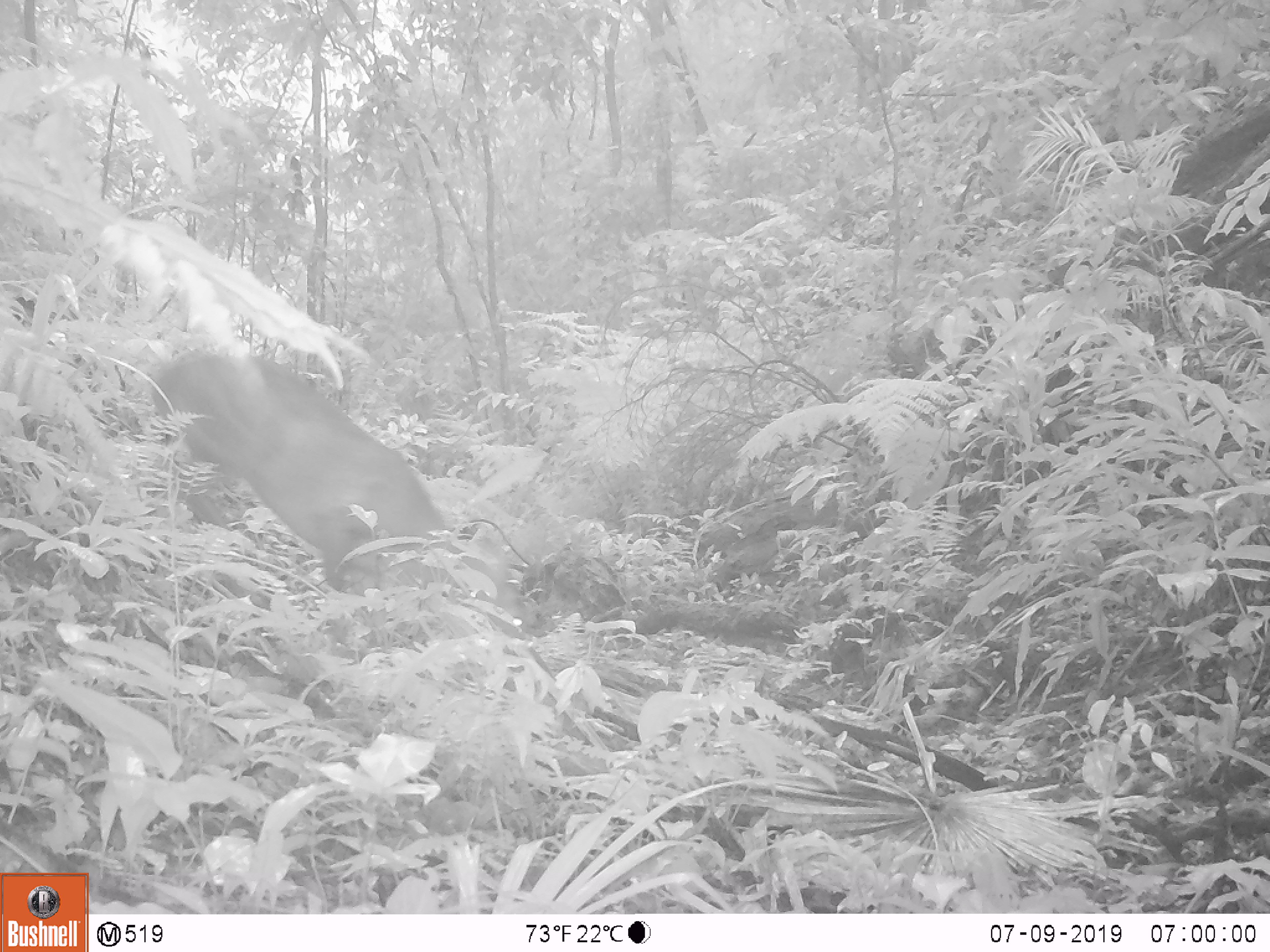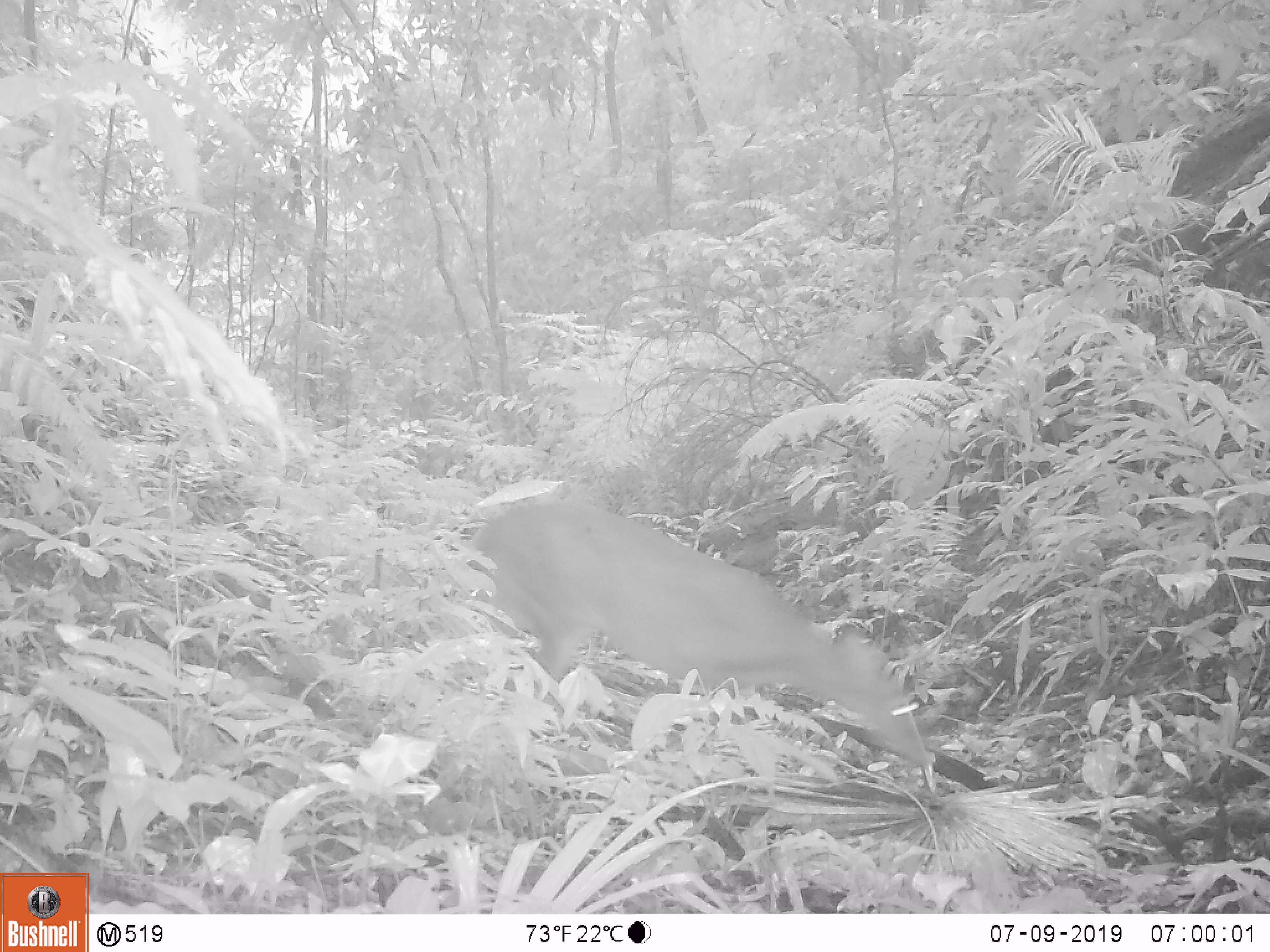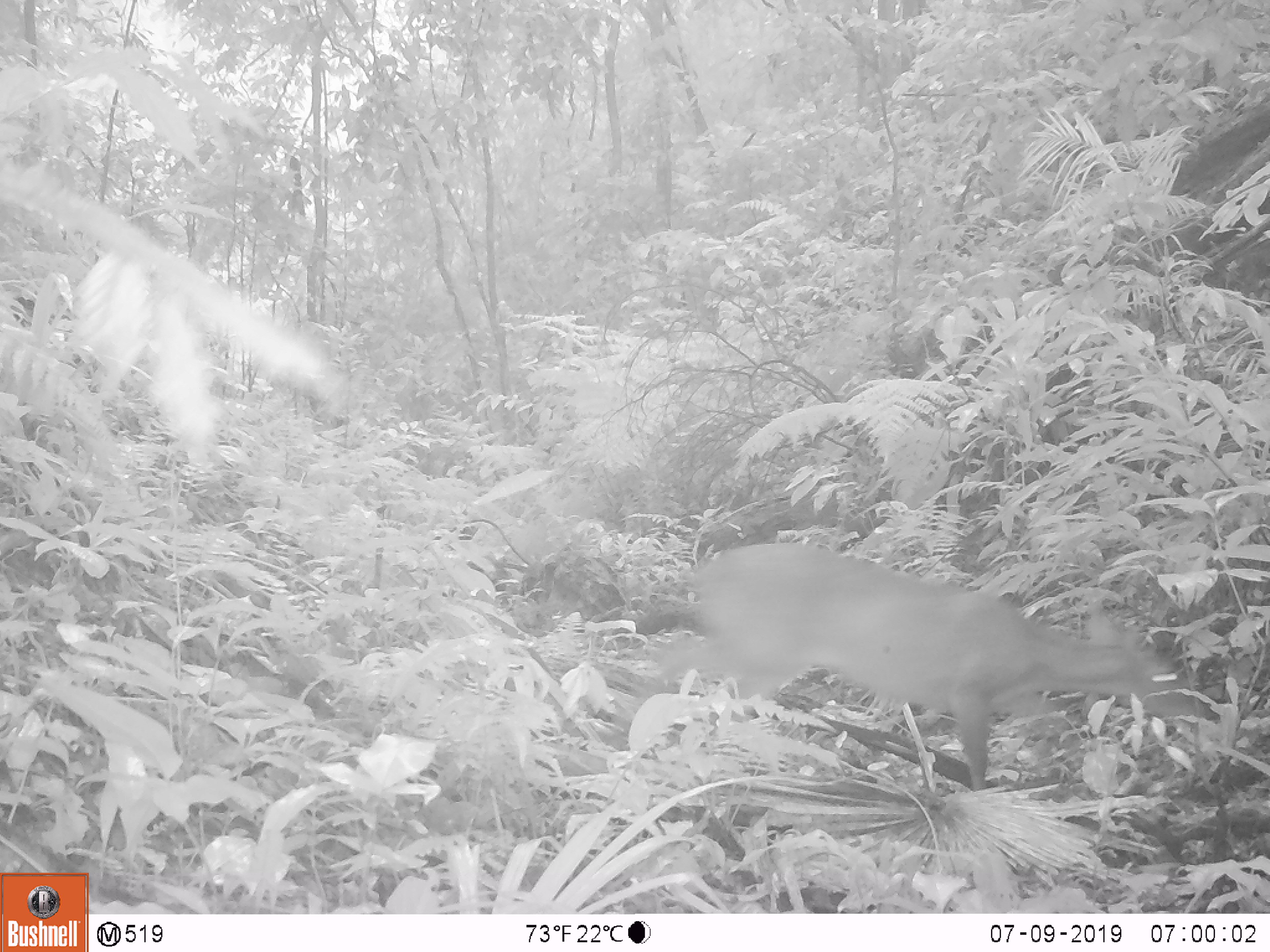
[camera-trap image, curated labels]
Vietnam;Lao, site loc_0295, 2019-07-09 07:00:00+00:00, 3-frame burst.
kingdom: Animalia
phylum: Chordata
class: Mammalia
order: Artiodactyla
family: Cervidae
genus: Muntiacus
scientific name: Muntiacus vuquangensis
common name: large-antlered muntjac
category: large antlered muntjac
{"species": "large antlered muntjac (large-antlered muntjac) (Muntiacus vuquangensis)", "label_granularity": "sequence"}